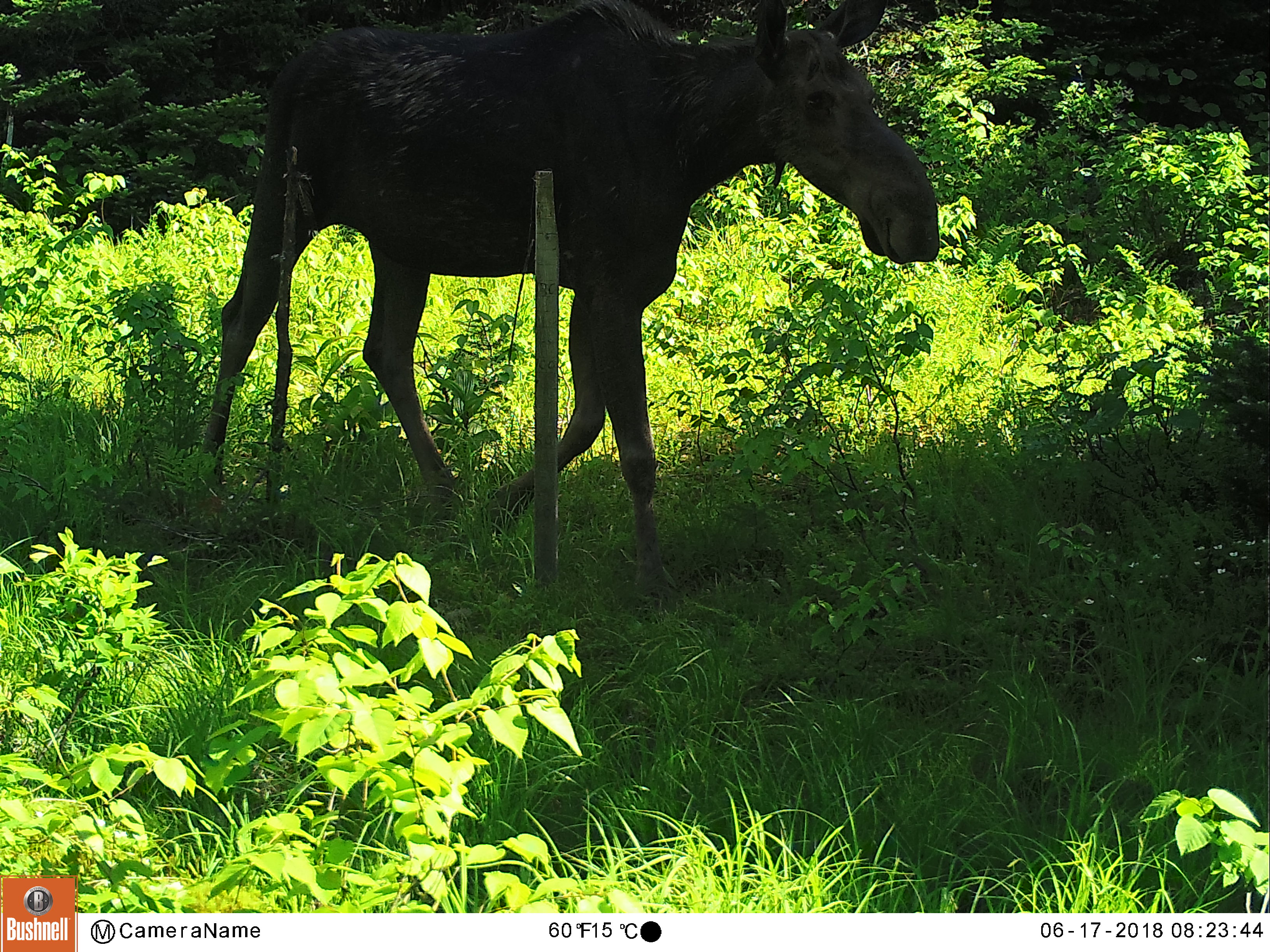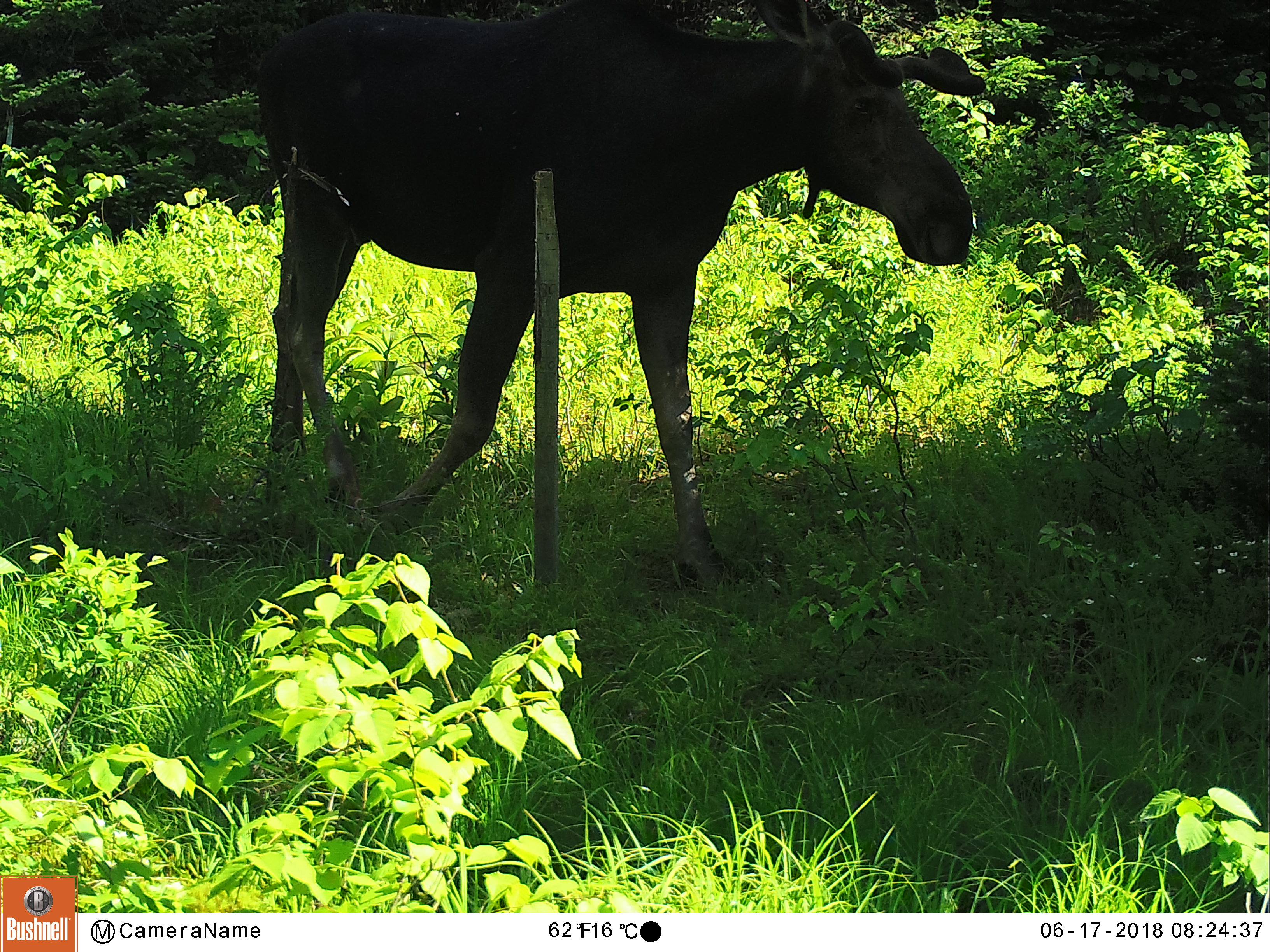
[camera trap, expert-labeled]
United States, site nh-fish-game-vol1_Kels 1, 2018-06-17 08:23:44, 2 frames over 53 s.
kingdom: Animalia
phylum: Chordata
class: Mammalia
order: Artiodactyla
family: Cervidae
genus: Alces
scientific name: Alces alces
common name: moose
Moose (Alces alces).